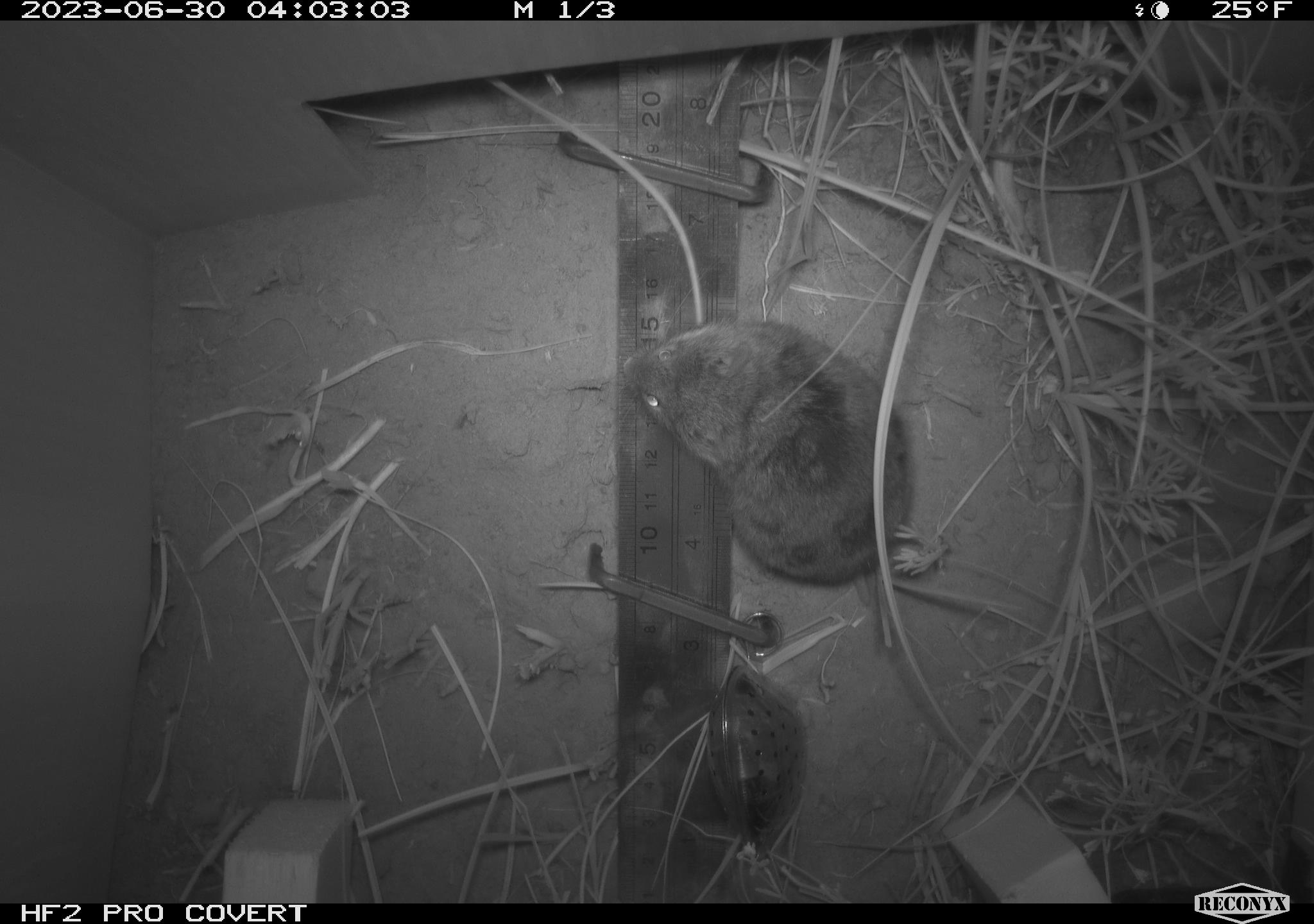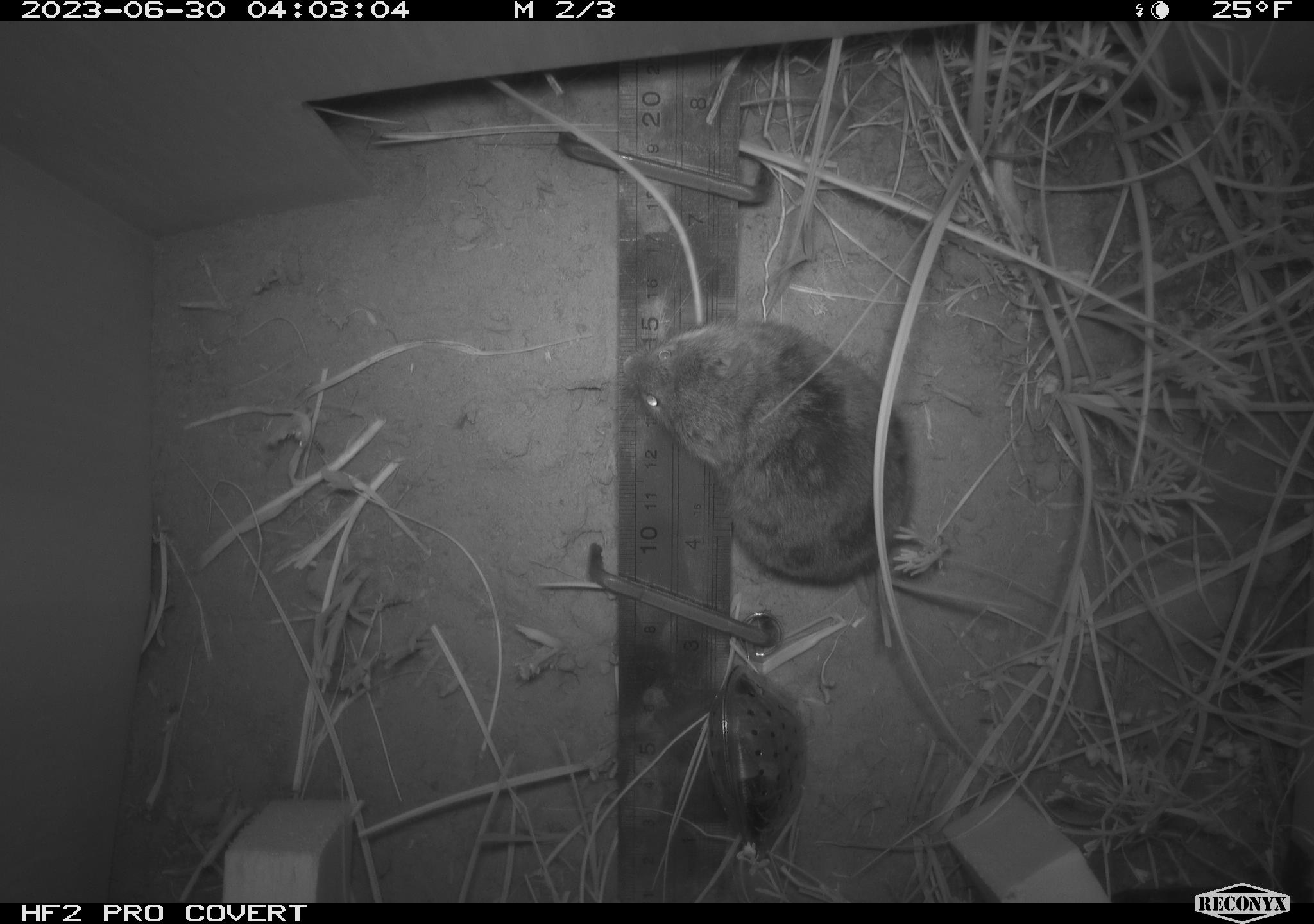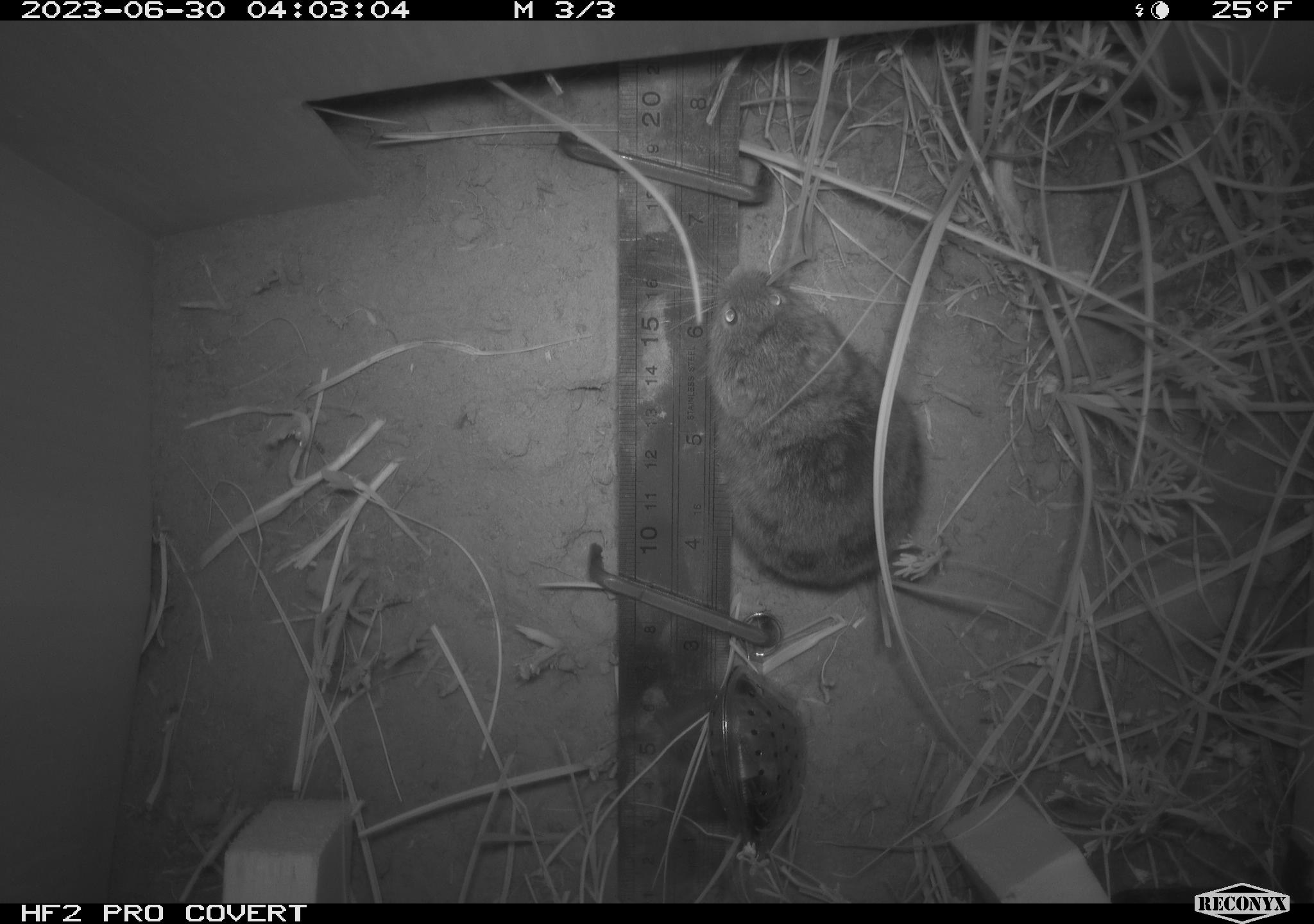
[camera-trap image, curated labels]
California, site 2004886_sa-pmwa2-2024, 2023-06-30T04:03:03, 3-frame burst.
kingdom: Animalia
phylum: Chordata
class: Mammalia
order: Rodentia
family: Cricetidae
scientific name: Arvicolinae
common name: voles, lemmings, and muskrats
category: arvicolinae subfamily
Arvicolinae subfamily (voles, lemmings, and muskrats) (Arvicolinae).